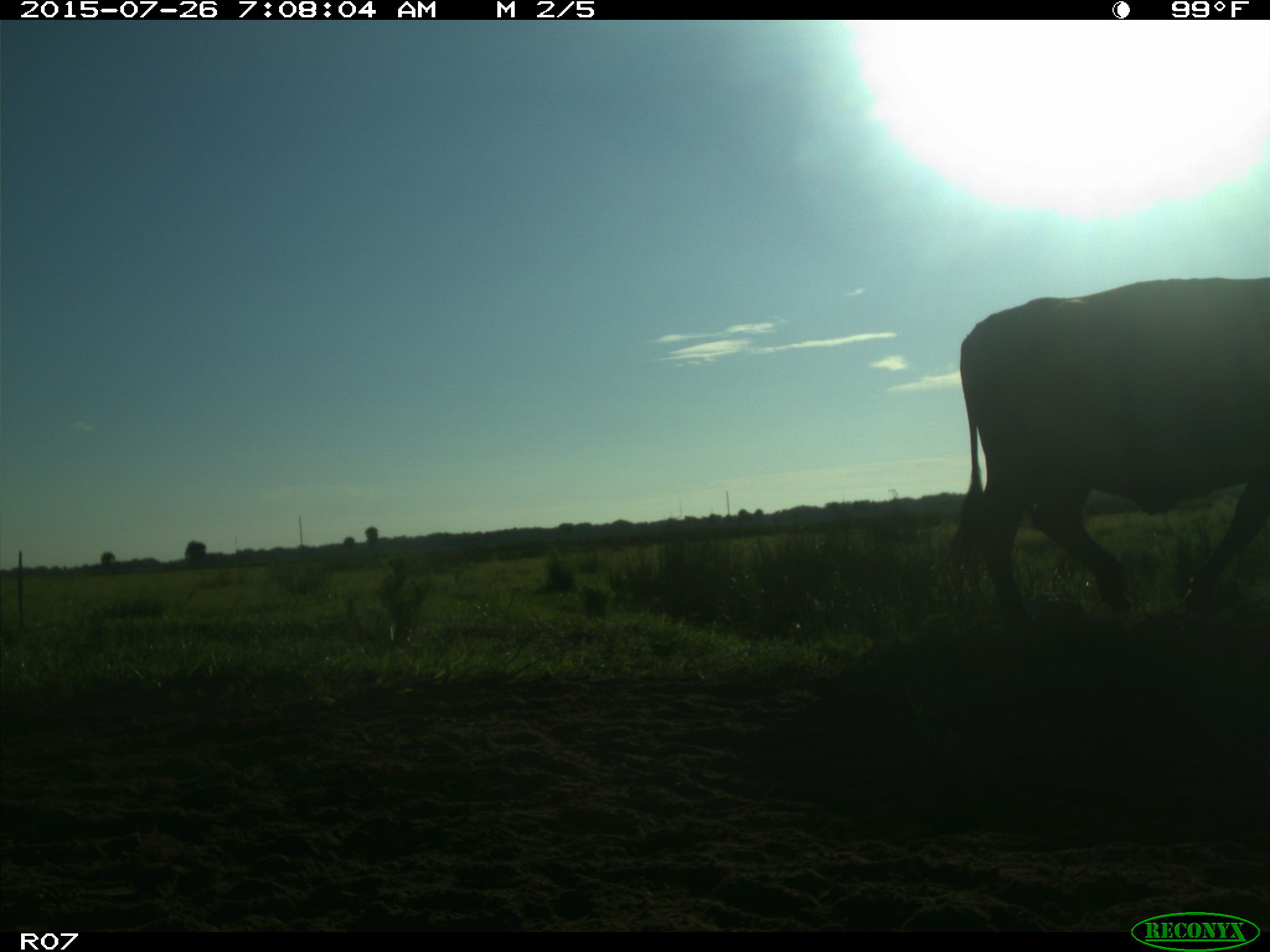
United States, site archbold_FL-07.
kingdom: Animalia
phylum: Chordata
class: Mammalia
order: Artiodactyla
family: Bovidae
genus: Bos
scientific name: Bos taurus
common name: domestic cow